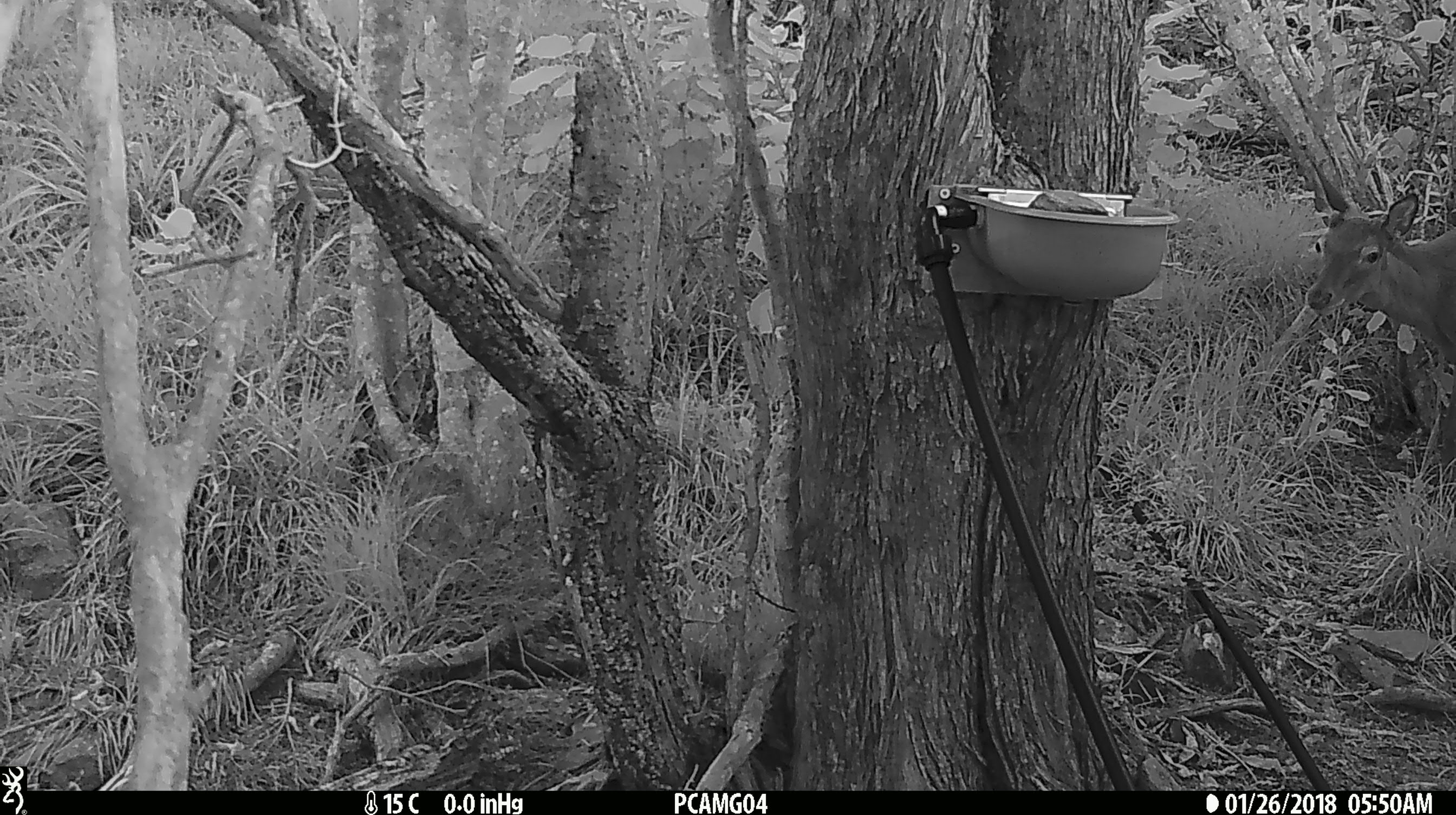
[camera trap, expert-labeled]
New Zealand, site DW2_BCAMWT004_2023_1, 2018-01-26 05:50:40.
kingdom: Animalia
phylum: Chordata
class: Mammalia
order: Artiodactyla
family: Cervidae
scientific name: Cervidae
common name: deer